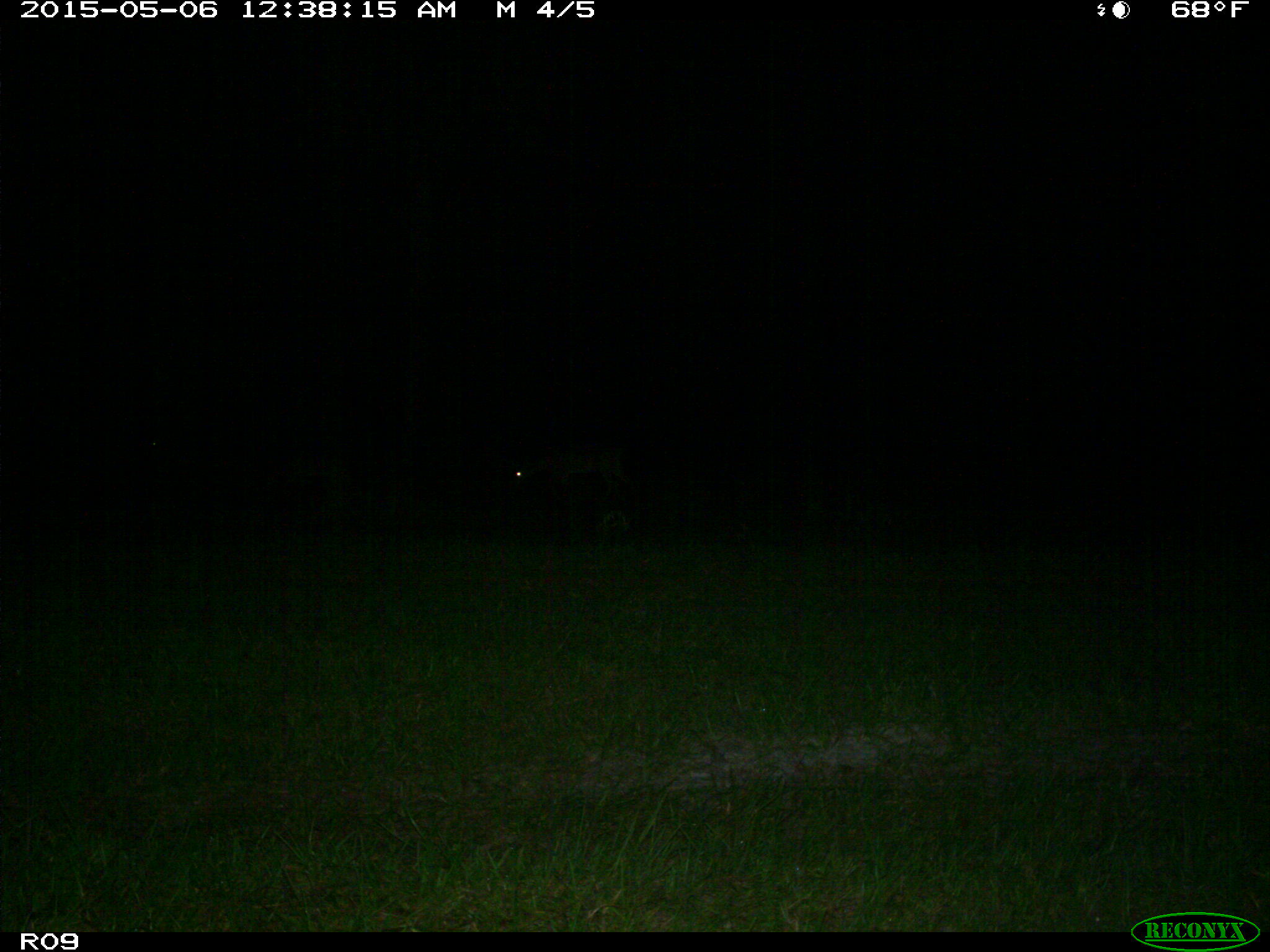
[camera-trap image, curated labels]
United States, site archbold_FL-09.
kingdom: Animalia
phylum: Chordata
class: Mammalia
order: Artiodactyla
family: Suidae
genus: Sus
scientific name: Sus scrofa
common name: wild boar